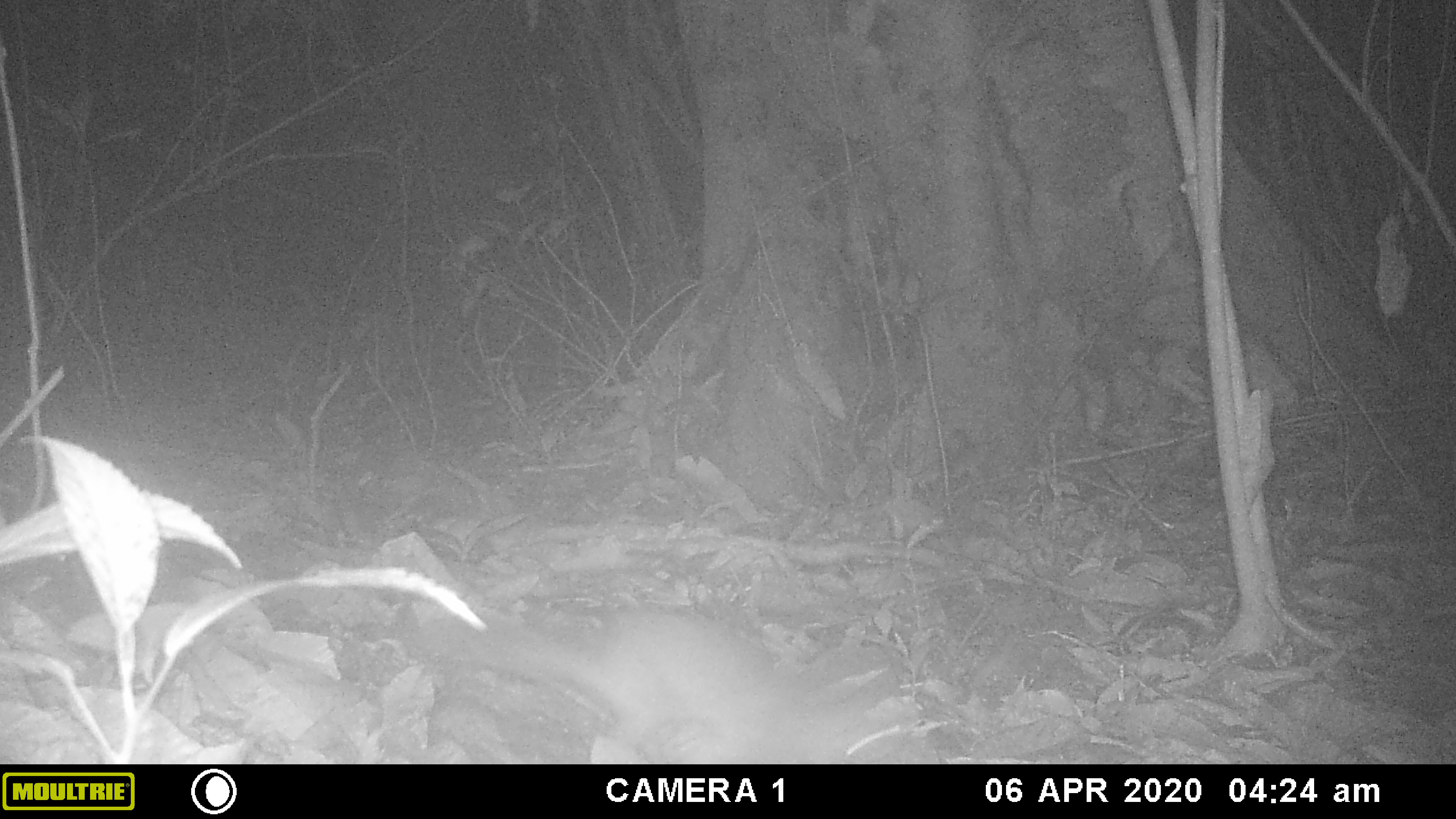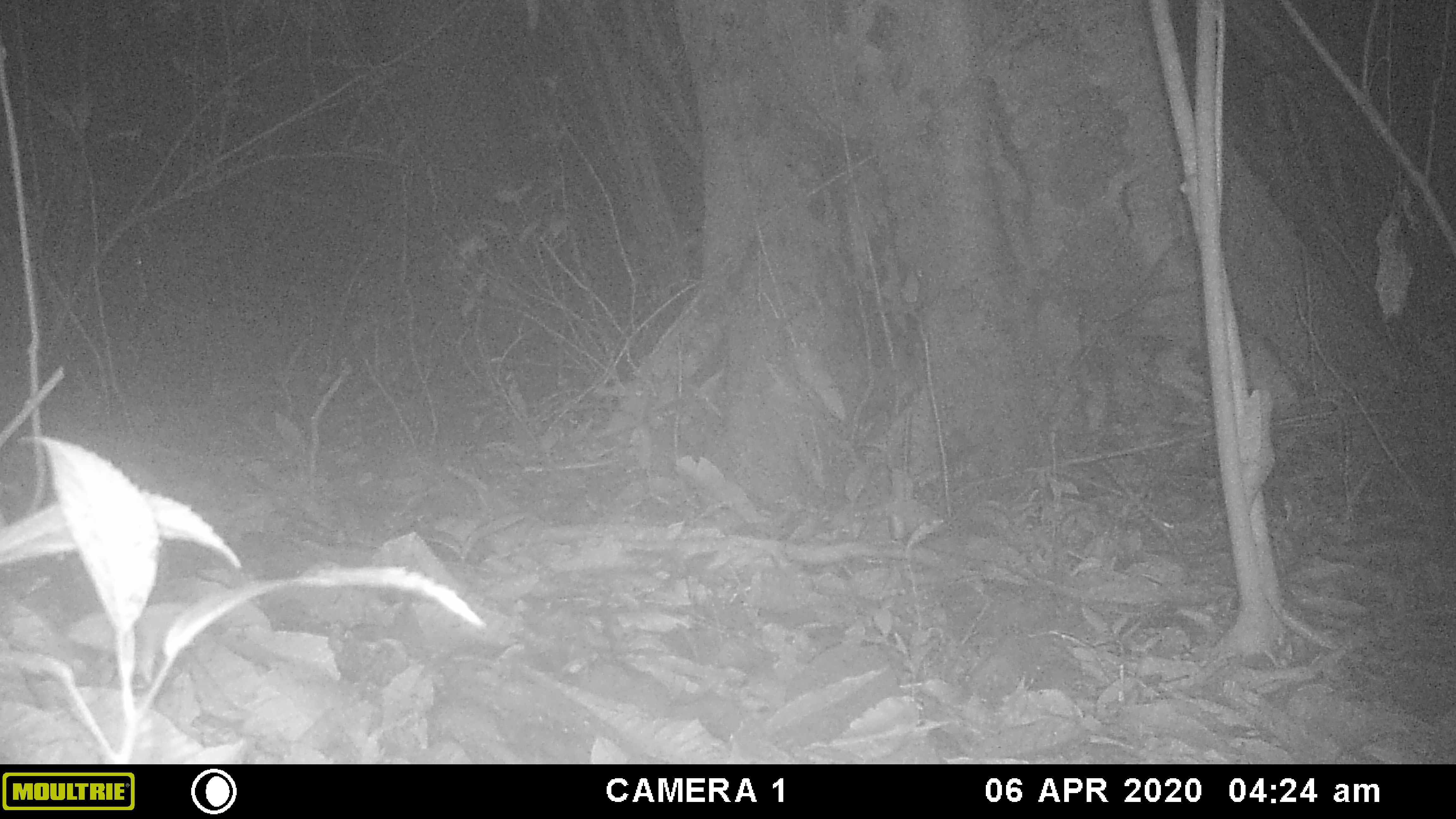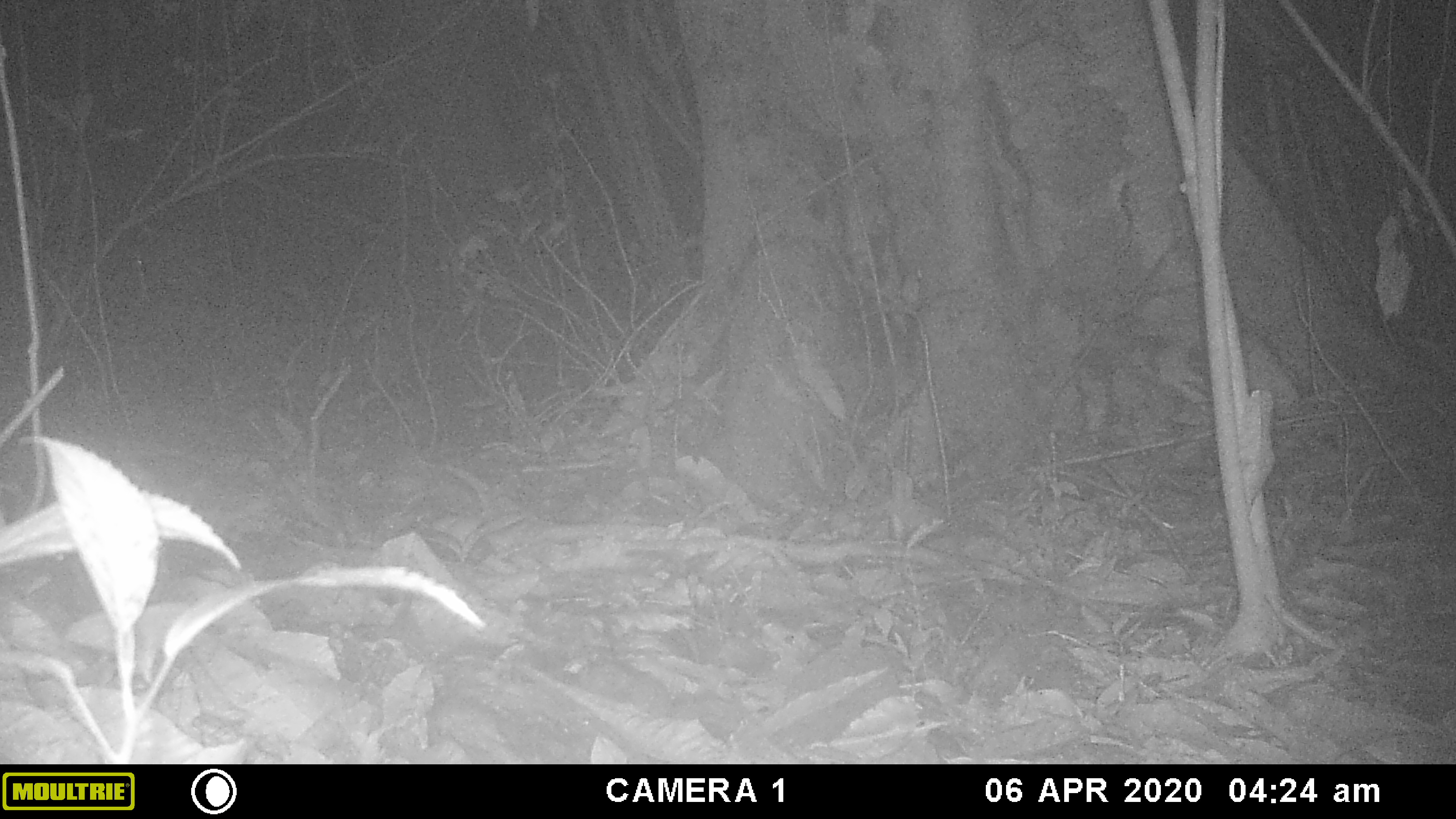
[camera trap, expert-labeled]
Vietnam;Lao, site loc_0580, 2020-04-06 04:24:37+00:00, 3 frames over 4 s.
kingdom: Animalia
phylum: Chordata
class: Mammalia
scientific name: Mammalia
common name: mammal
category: unidentified small mammal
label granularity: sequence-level